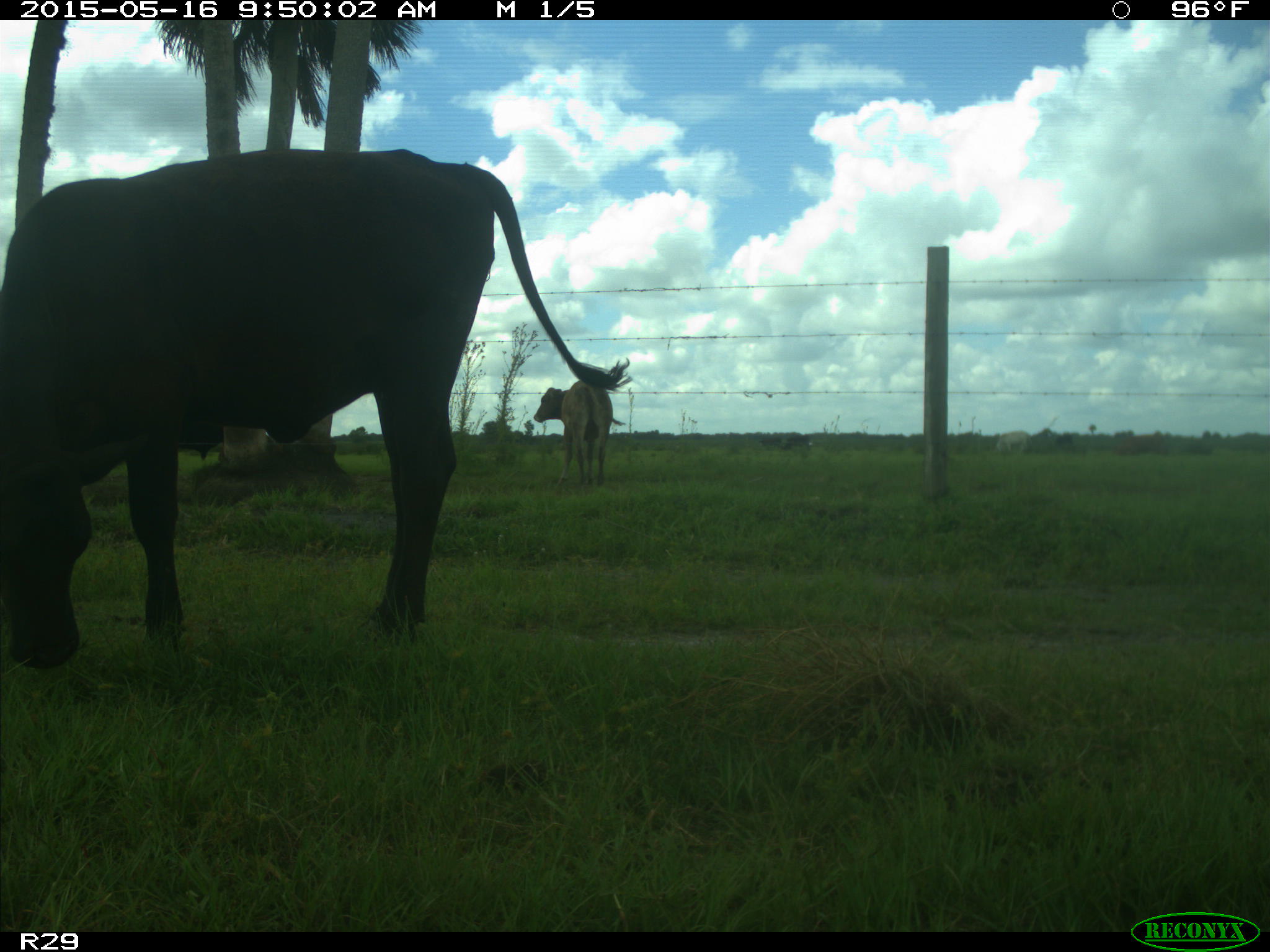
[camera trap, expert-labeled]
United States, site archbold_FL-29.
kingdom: Animalia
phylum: Chordata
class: Mammalia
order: Artiodactyla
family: Bovidae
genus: Bos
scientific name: Bos taurus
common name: domestic cow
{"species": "Bos taurus (domestic cow)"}